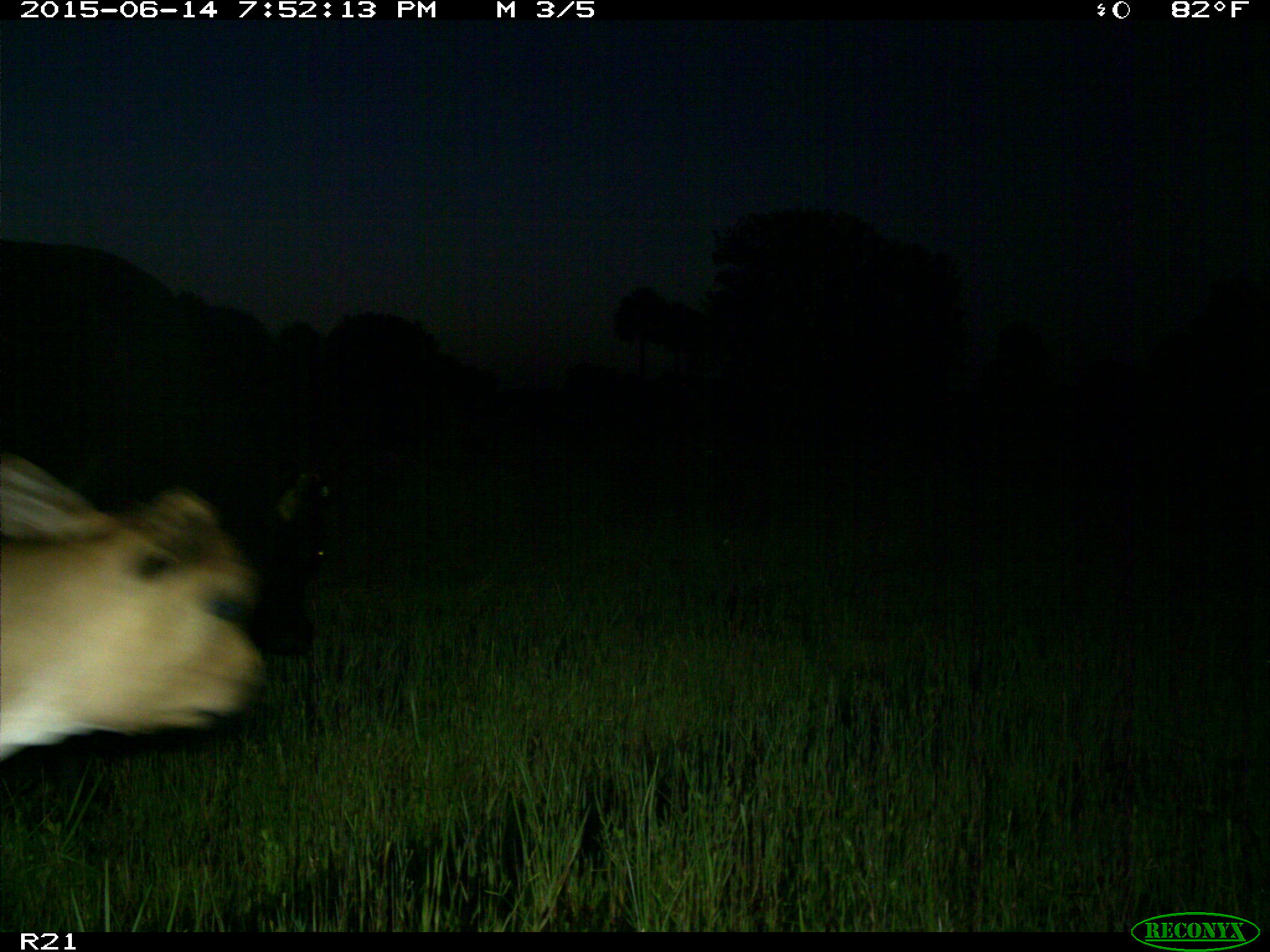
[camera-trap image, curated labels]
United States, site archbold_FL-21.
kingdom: Animalia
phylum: Chordata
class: Mammalia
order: Artiodactyla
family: Bovidae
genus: Bos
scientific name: Bos taurus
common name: domestic cow